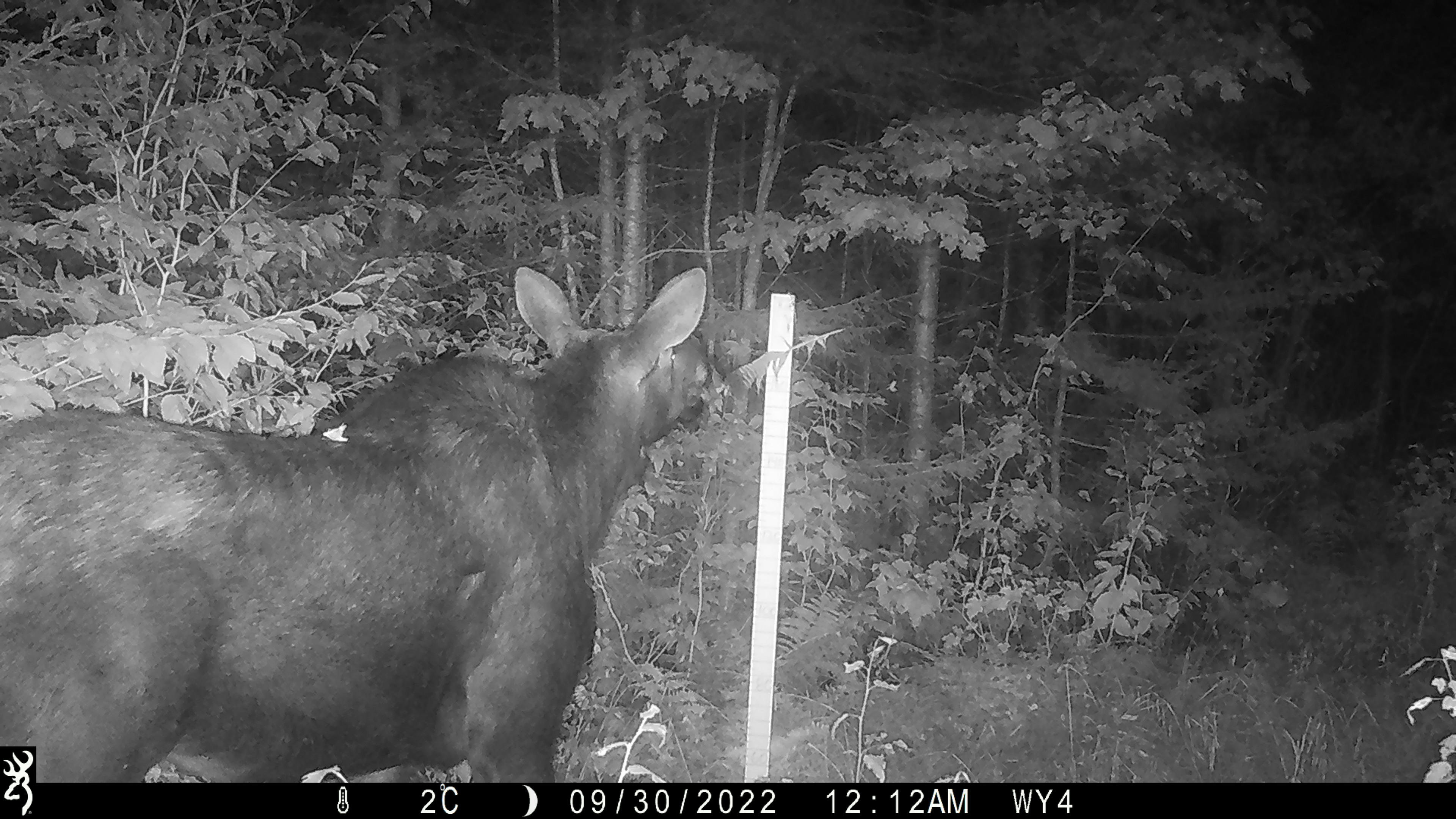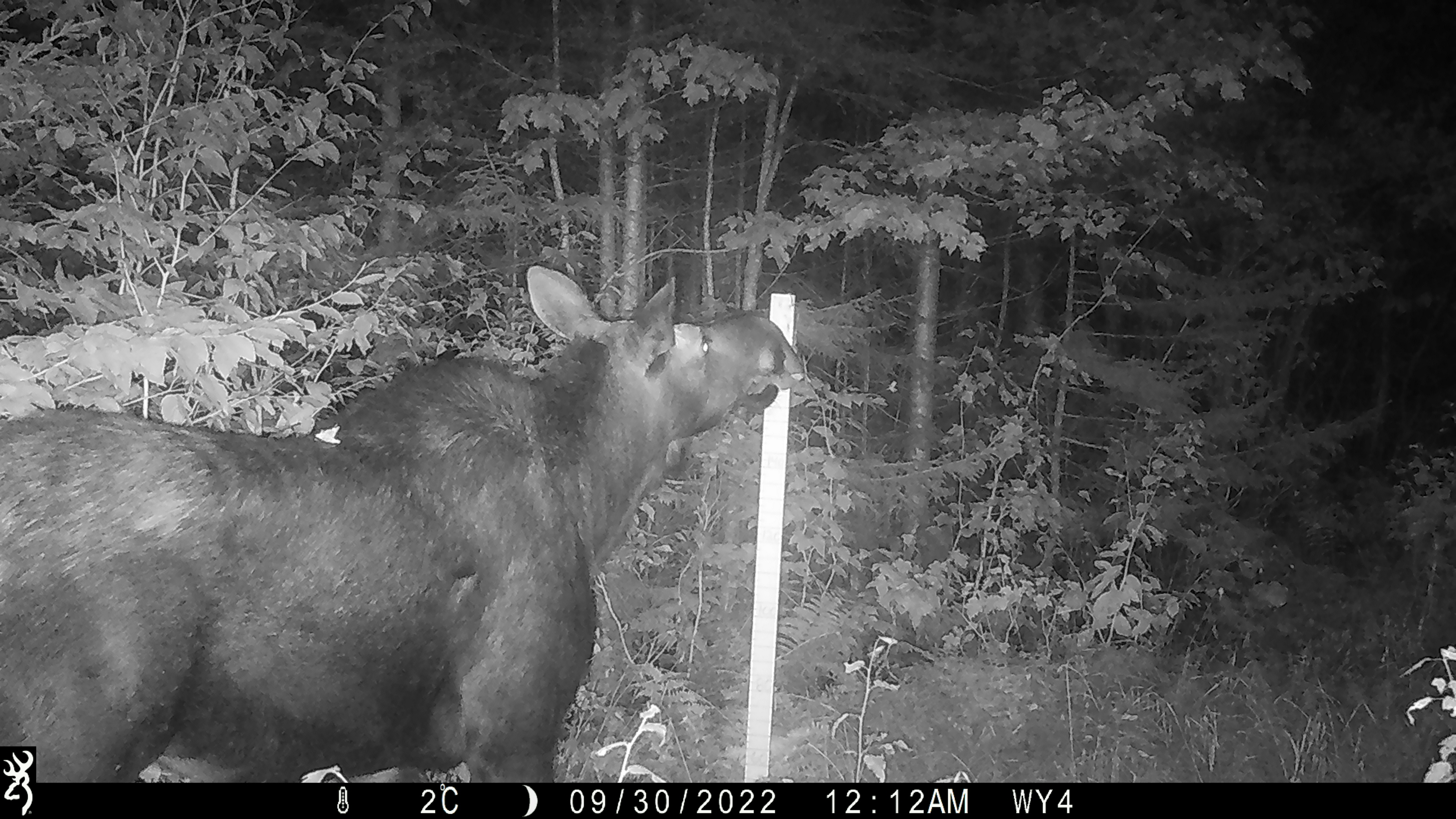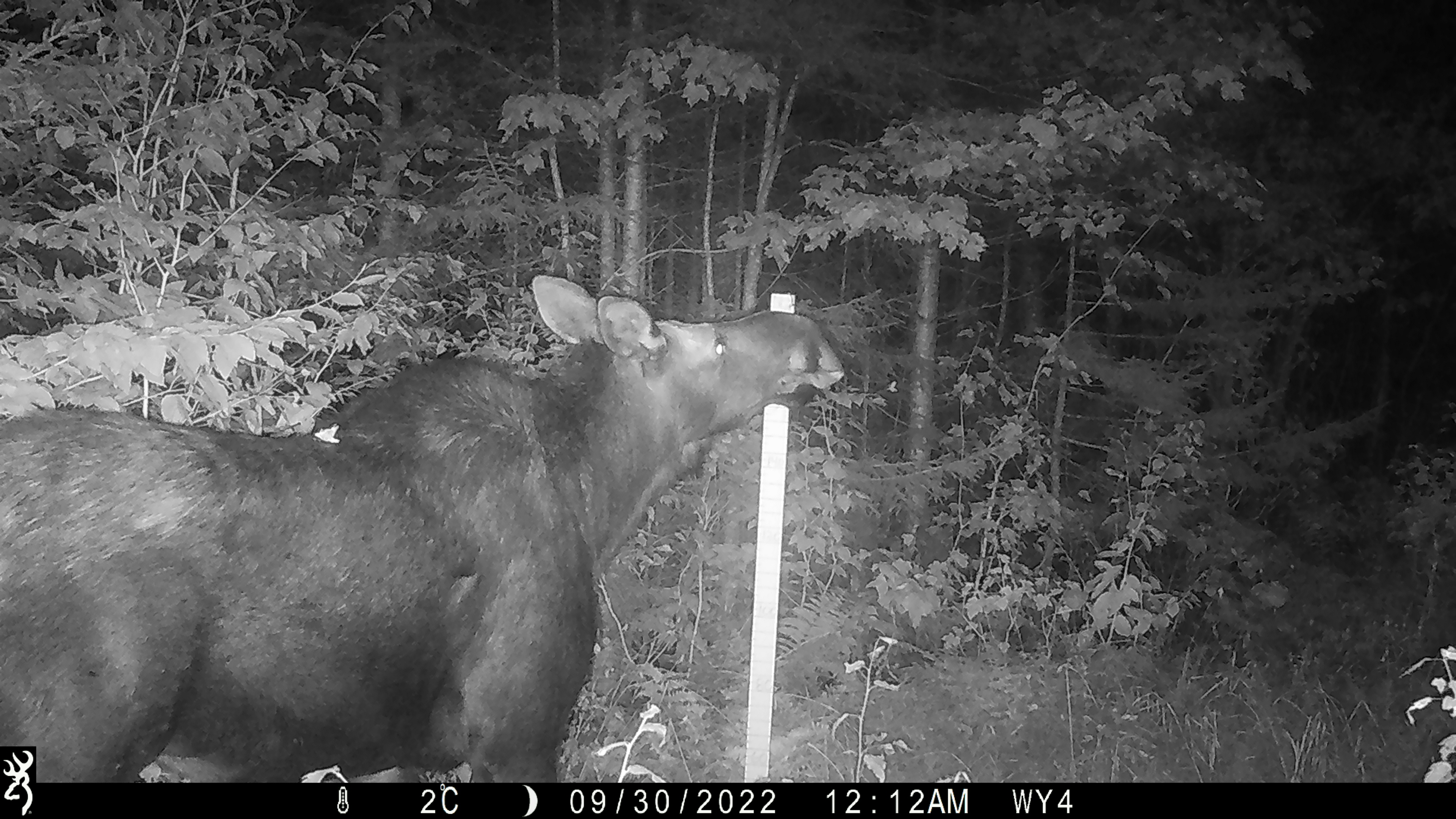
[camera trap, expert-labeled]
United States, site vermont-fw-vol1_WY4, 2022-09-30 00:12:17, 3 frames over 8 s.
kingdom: Animalia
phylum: Chordata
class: Mammalia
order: Artiodactyla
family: Cervidae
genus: Alces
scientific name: Alces alces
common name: moose